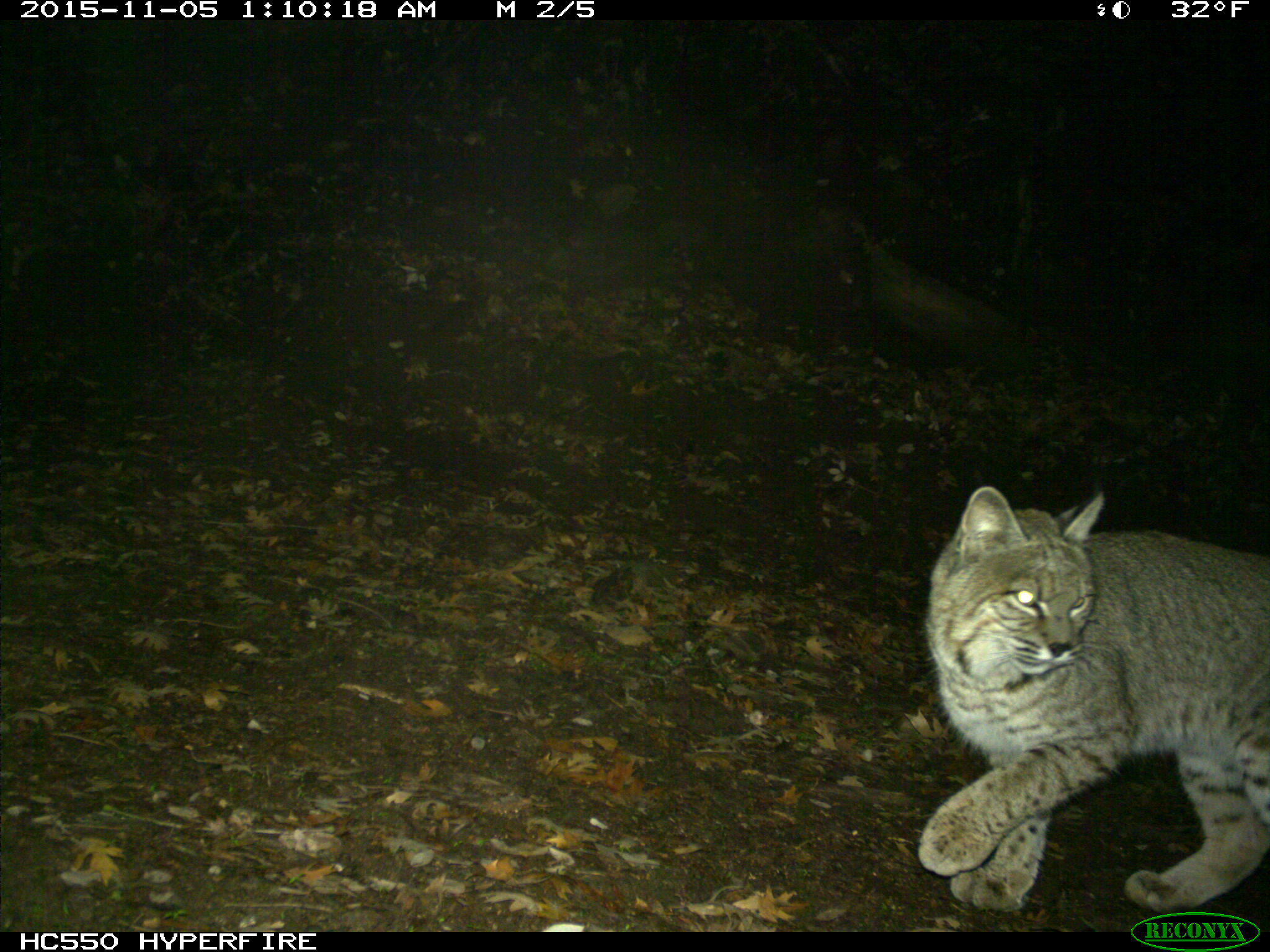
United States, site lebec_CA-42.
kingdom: Animalia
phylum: Chordata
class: Mammalia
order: Carnivora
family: Felidae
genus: Lynx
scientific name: Lynx rufus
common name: bobcat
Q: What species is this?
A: Lynx rufus (bobcat).